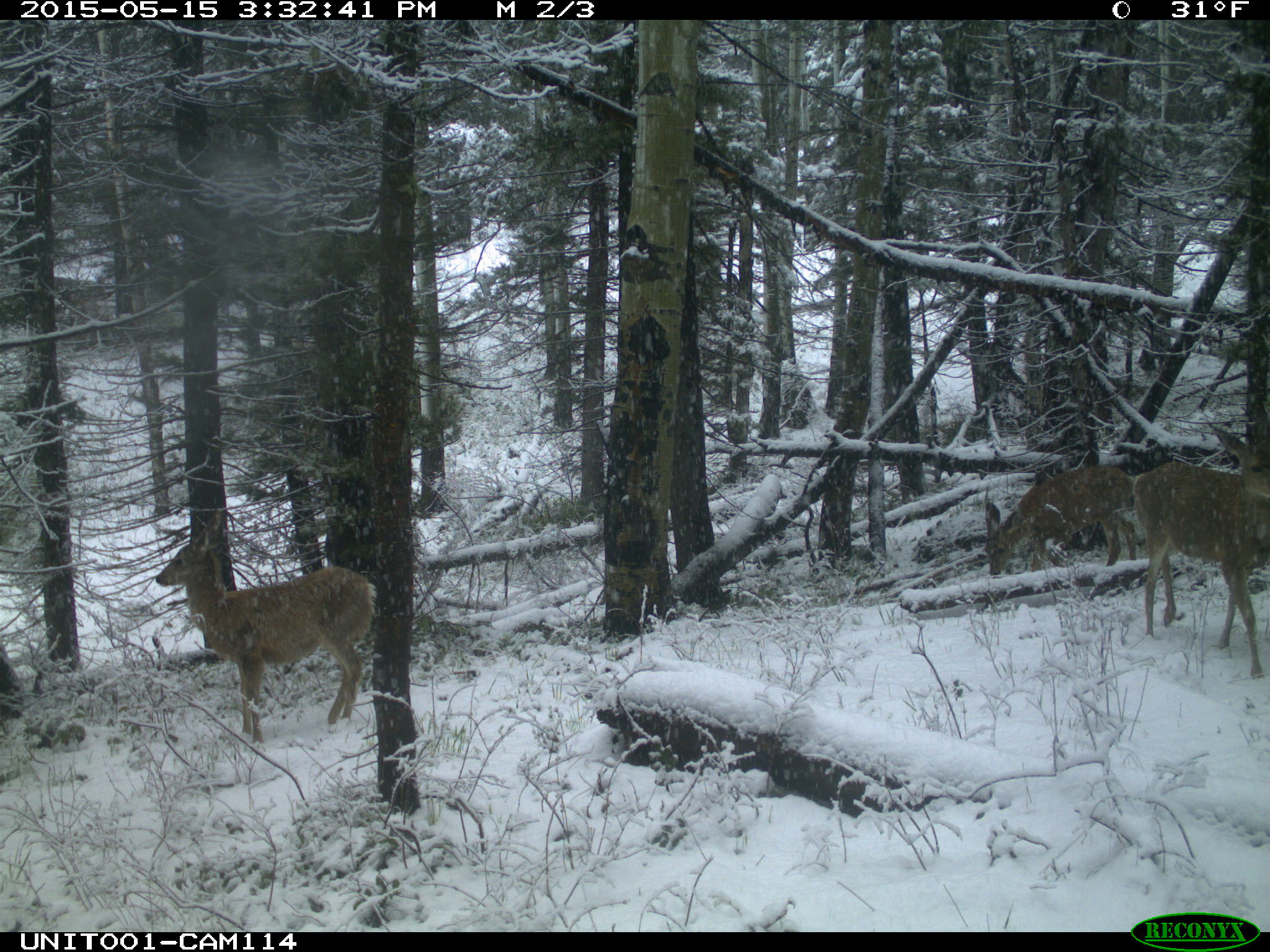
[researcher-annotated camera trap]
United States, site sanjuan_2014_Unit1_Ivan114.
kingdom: Animalia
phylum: Chordata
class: Mammalia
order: Artiodactyla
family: Cervidae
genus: Odocoileus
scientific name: Odocoileus hemionus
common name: mule deer